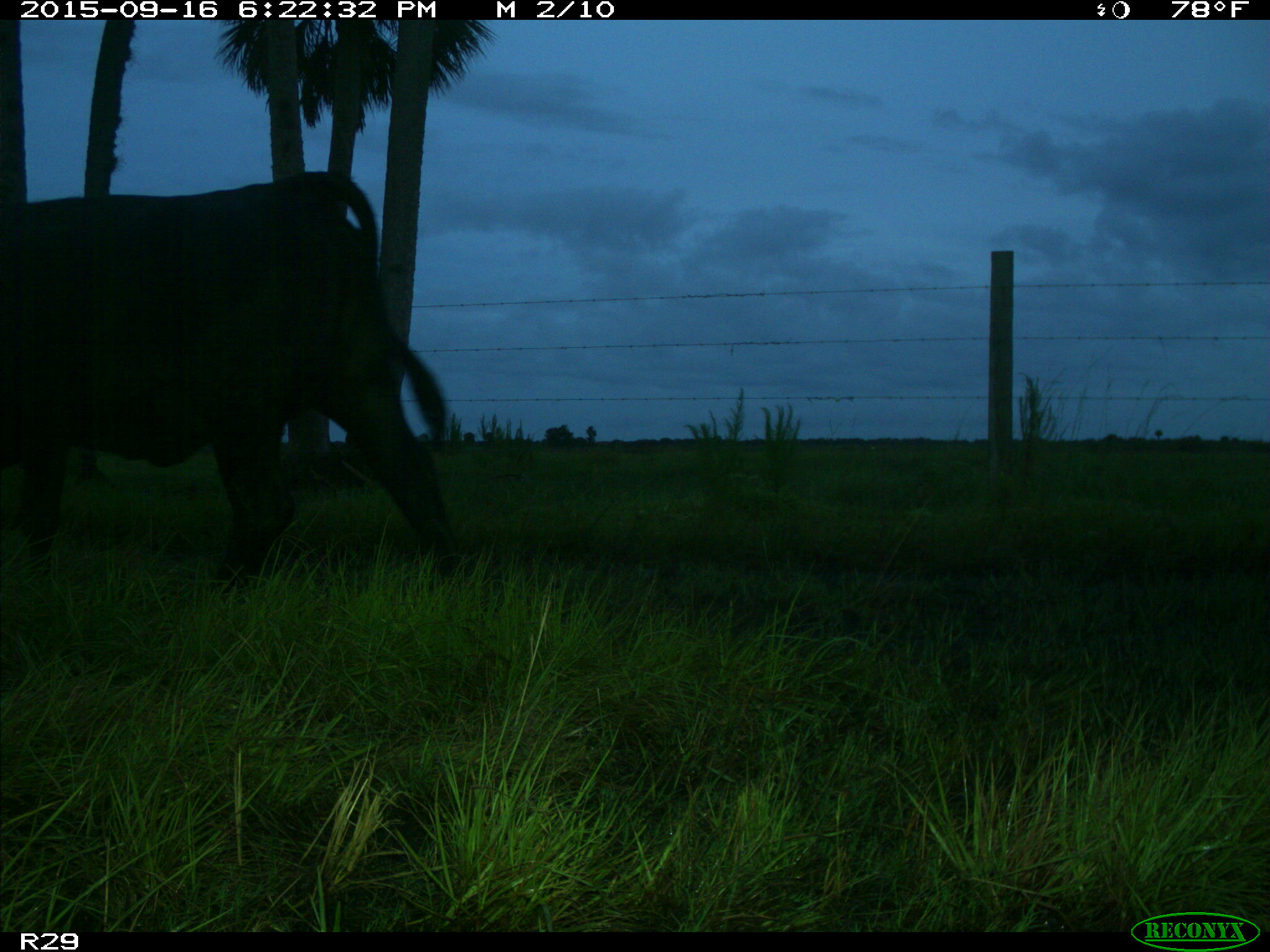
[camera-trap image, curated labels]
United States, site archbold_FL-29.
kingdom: Animalia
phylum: Chordata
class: Mammalia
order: Artiodactyla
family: Bovidae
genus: Bos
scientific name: Bos taurus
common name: domestic cow